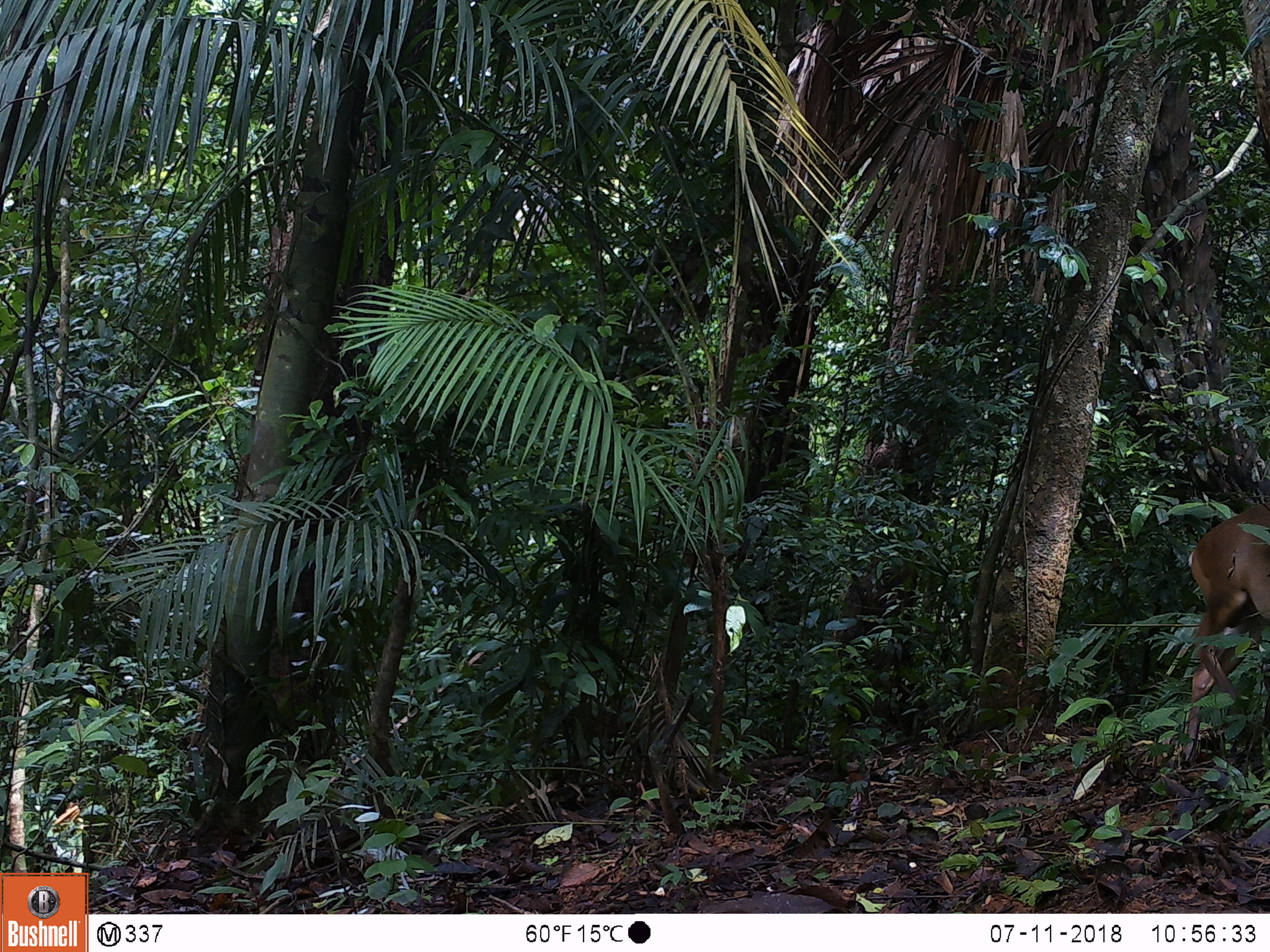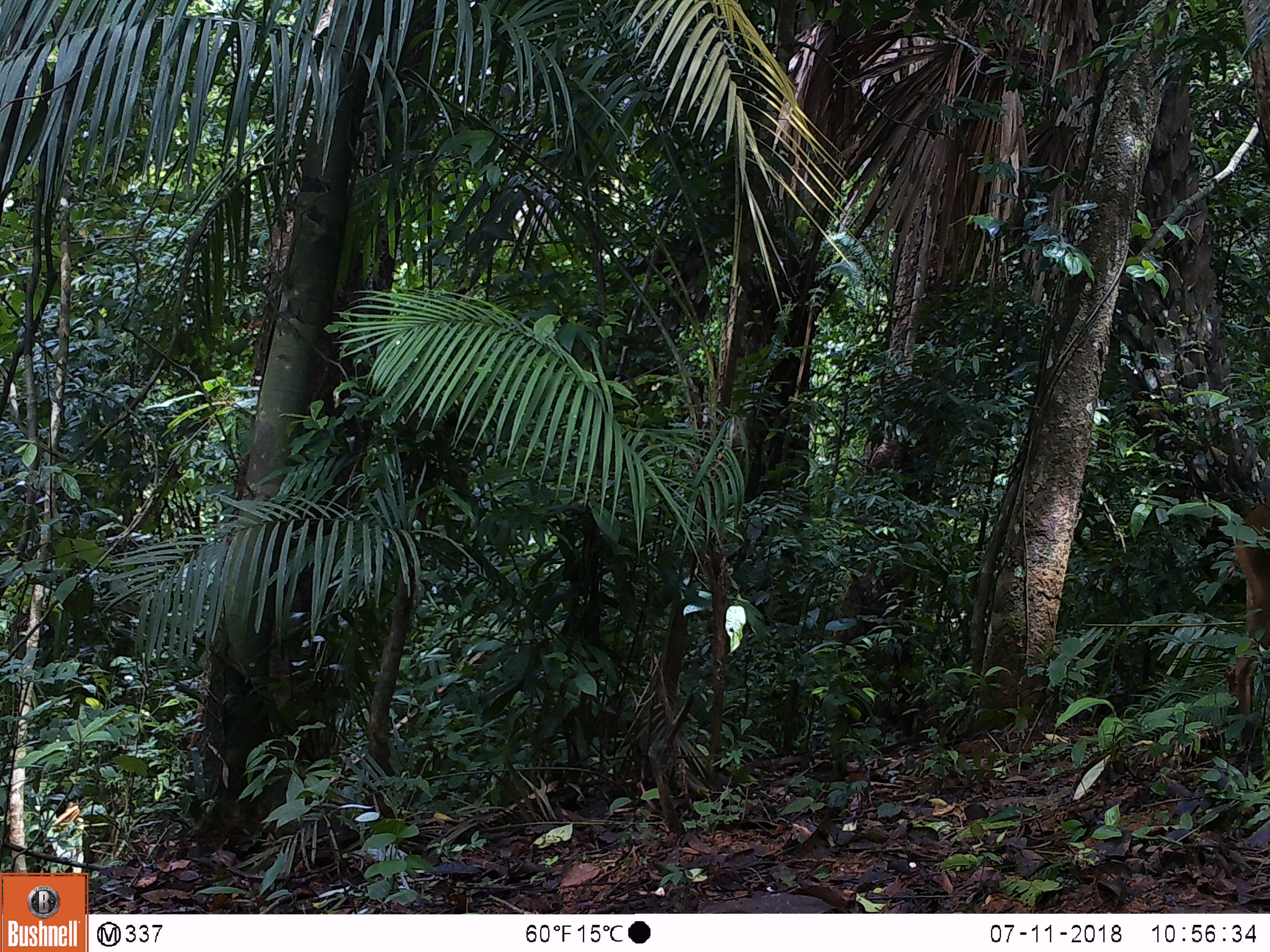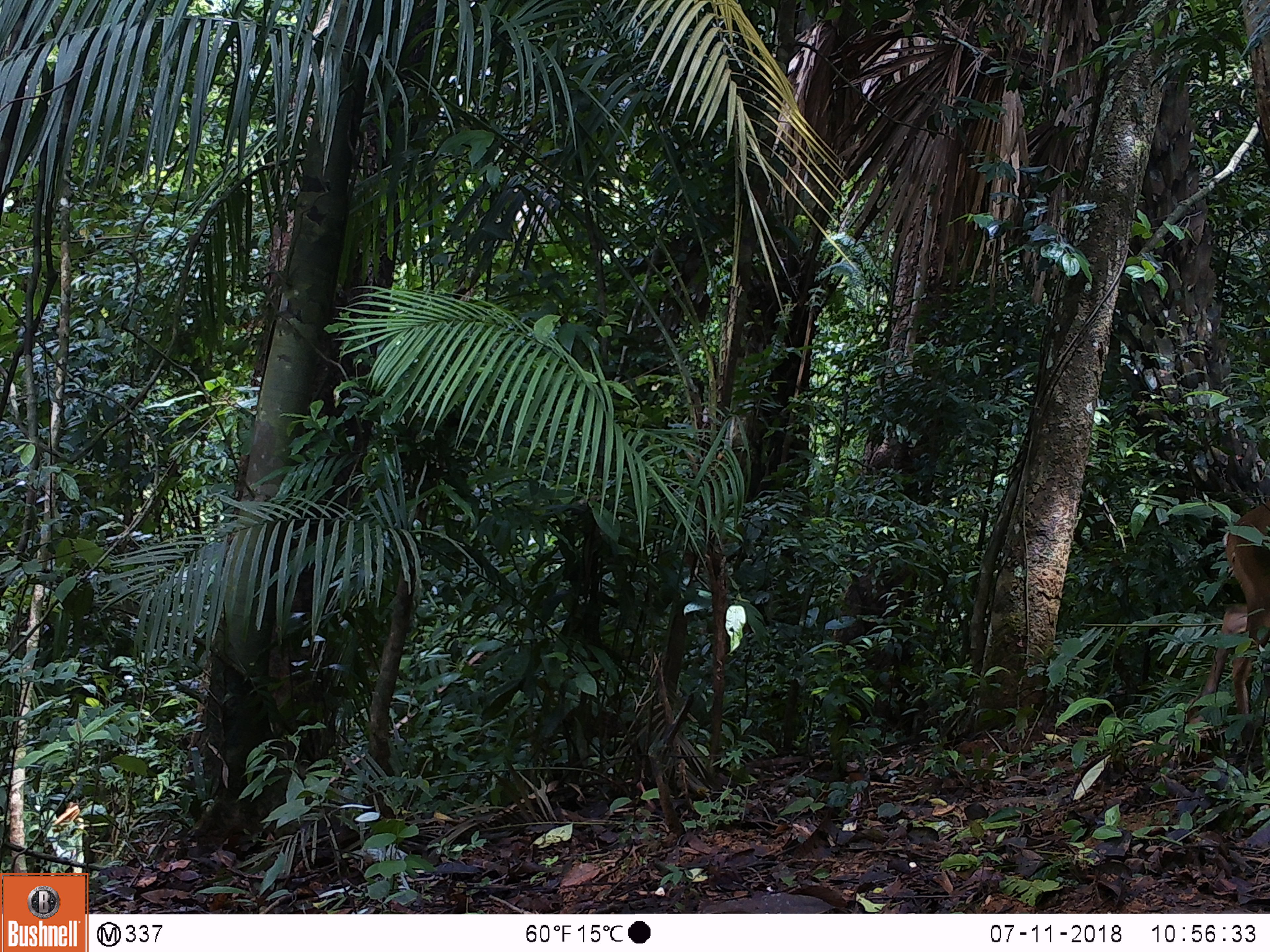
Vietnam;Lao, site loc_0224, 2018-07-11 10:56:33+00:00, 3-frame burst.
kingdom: Animalia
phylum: Chordata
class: Mammalia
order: Artiodactyla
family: Cervidae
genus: Muntiacus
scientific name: Muntiacus vuquangensis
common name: large-antlered muntjac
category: large antlered muntjac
Large antlered muntjac (large-antlered muntjac) (Muntiacus vuquangensis). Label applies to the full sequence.